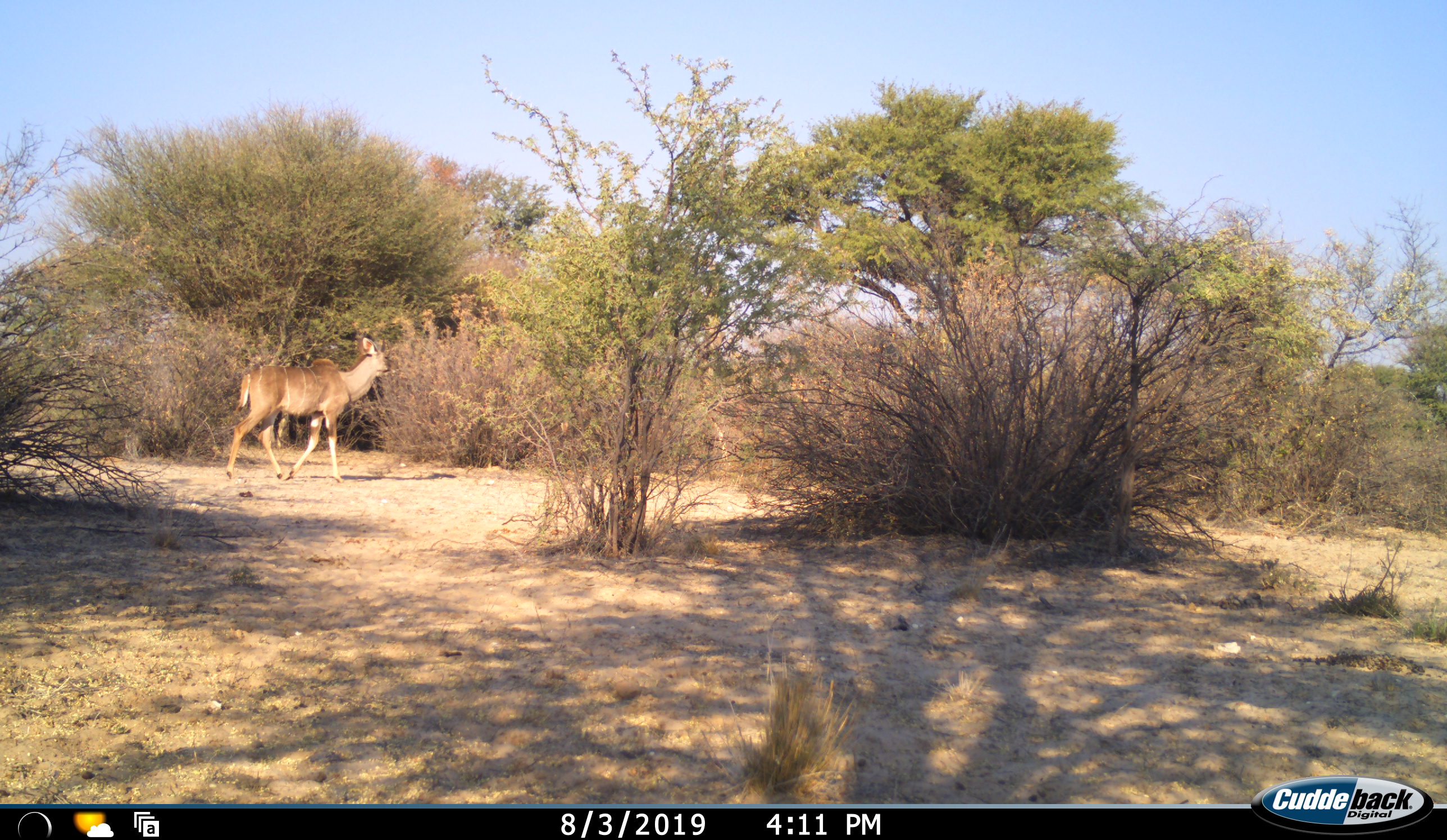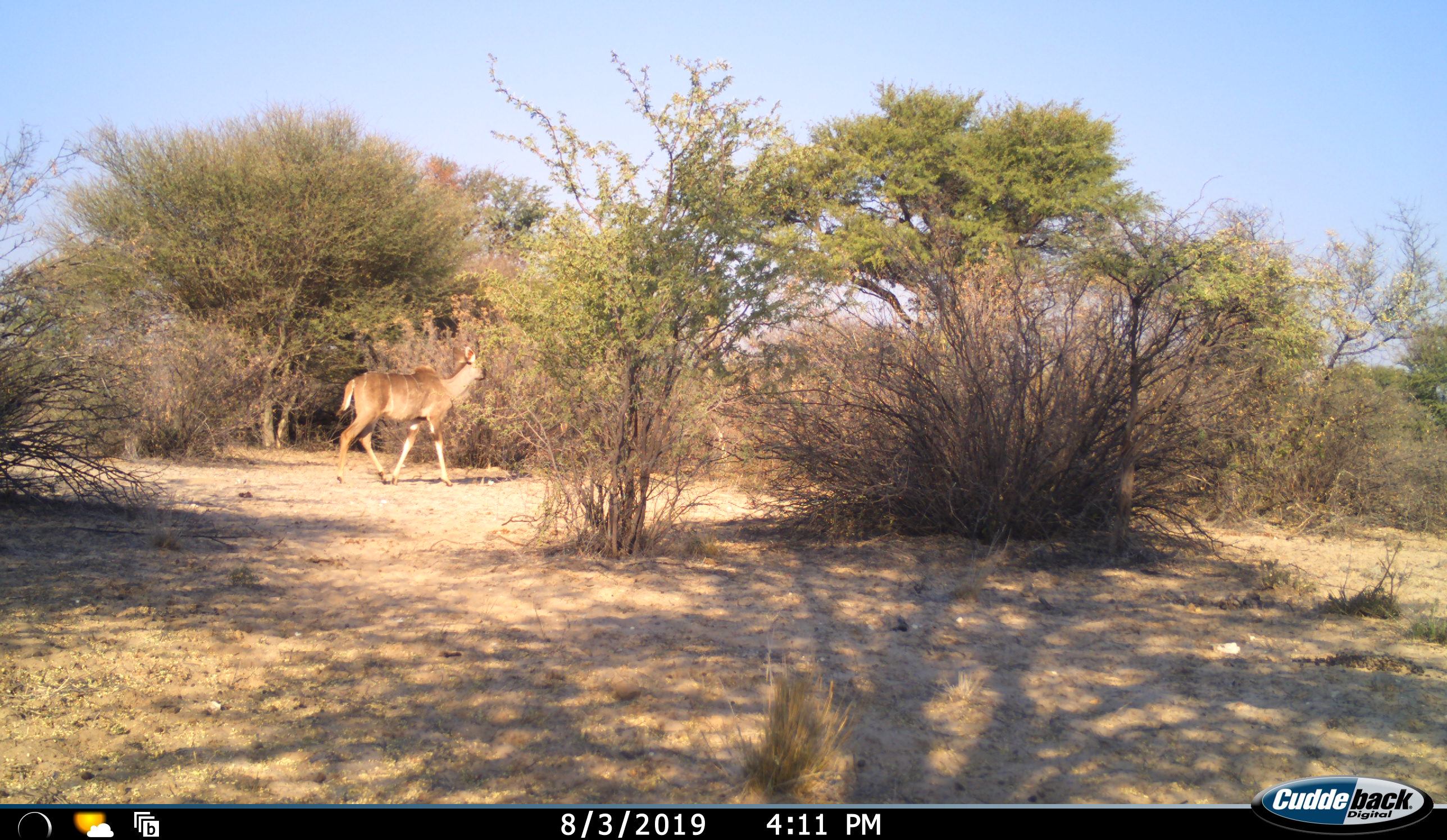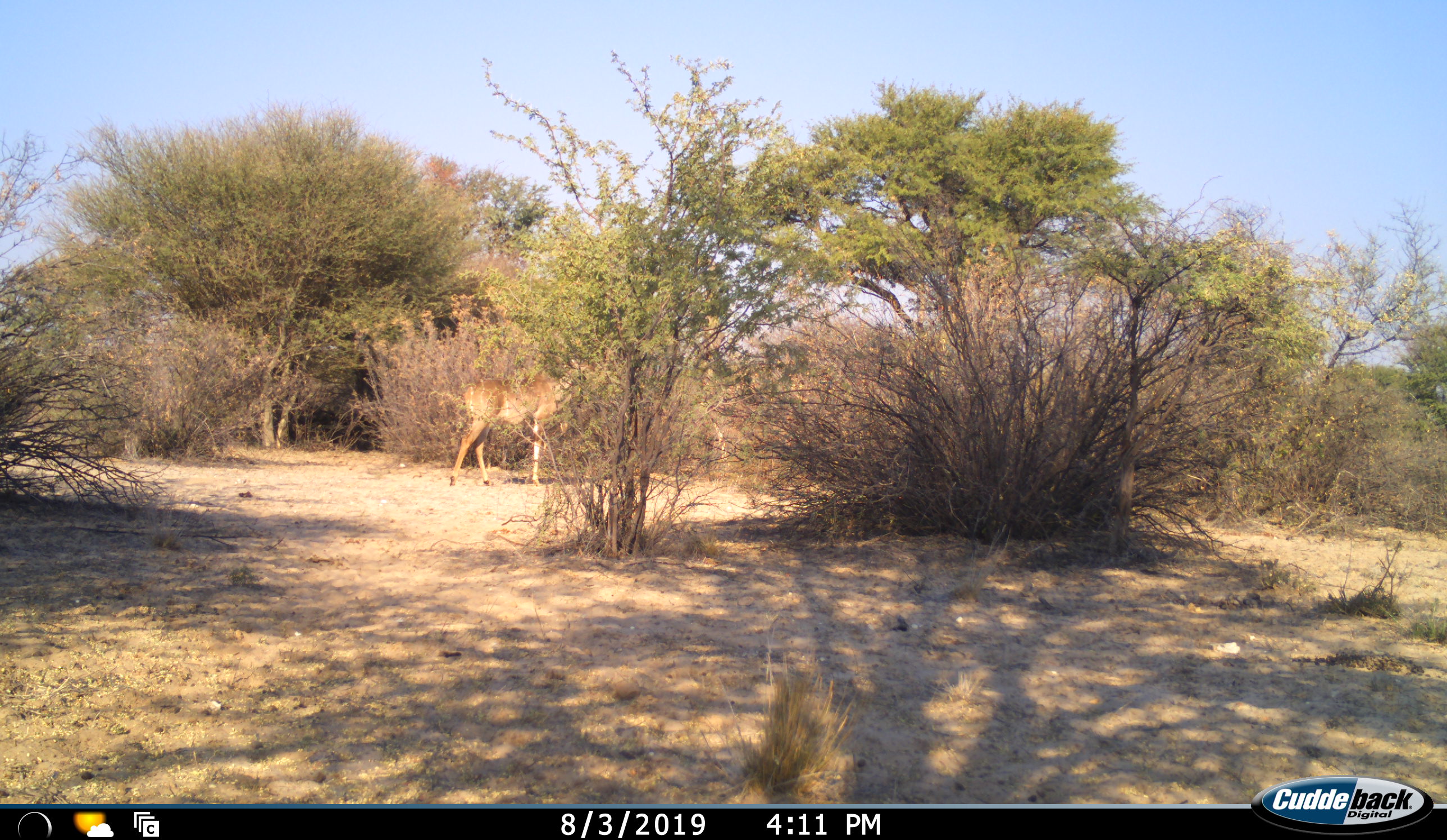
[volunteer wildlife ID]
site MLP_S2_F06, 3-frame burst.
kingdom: Animalia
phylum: Chordata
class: Mammalia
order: Artiodactyla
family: Bovidae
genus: Tragelaphus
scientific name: Tragelaphus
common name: kudu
Kudu (Tragelaphus), count 1. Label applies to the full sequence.